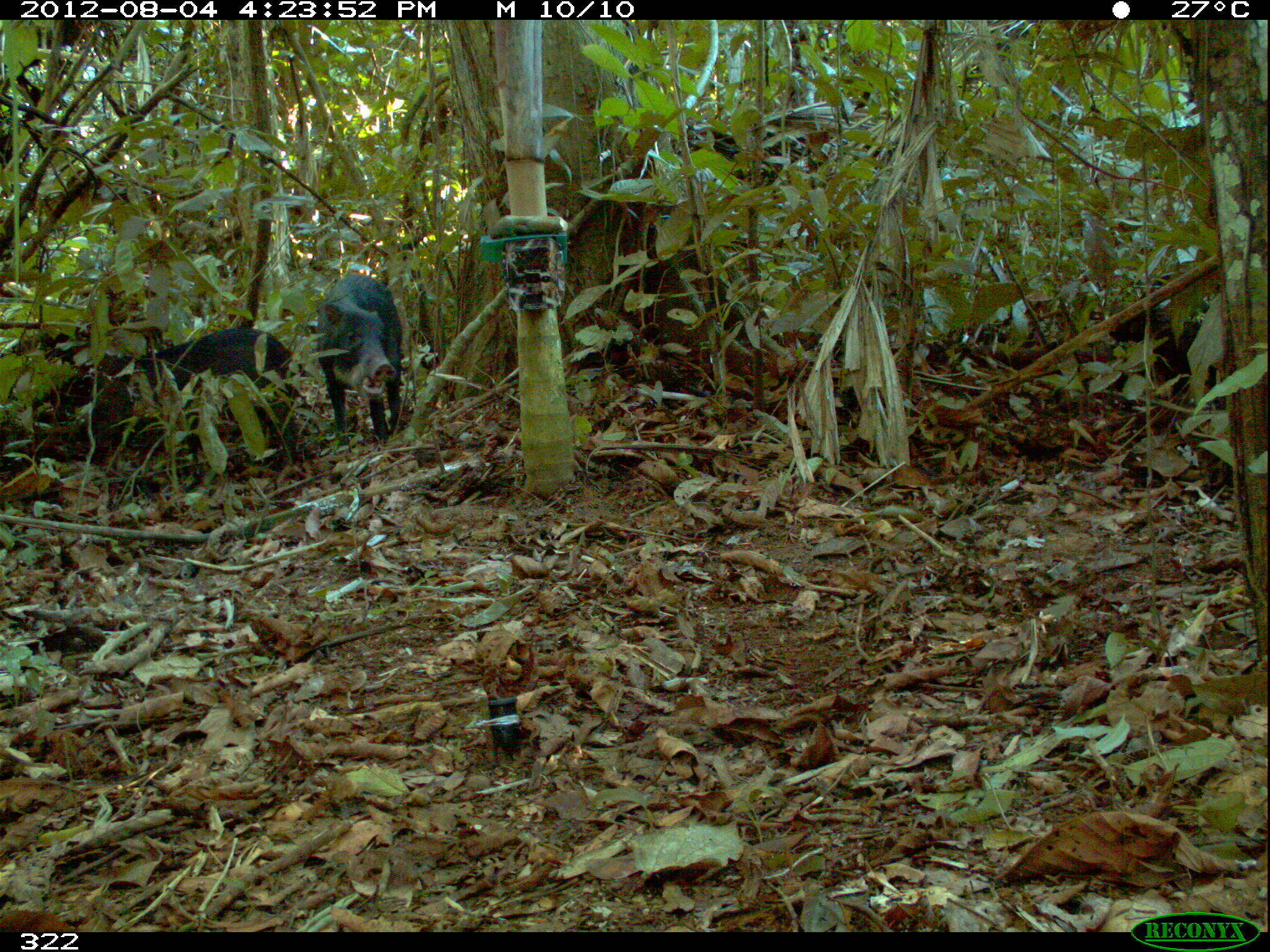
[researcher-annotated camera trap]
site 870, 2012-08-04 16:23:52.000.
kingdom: Animalia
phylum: Chordata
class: Mammalia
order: Artiodactyla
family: Tayassuidae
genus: Tayassu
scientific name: Tayassu pecari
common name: white-lipped peccary